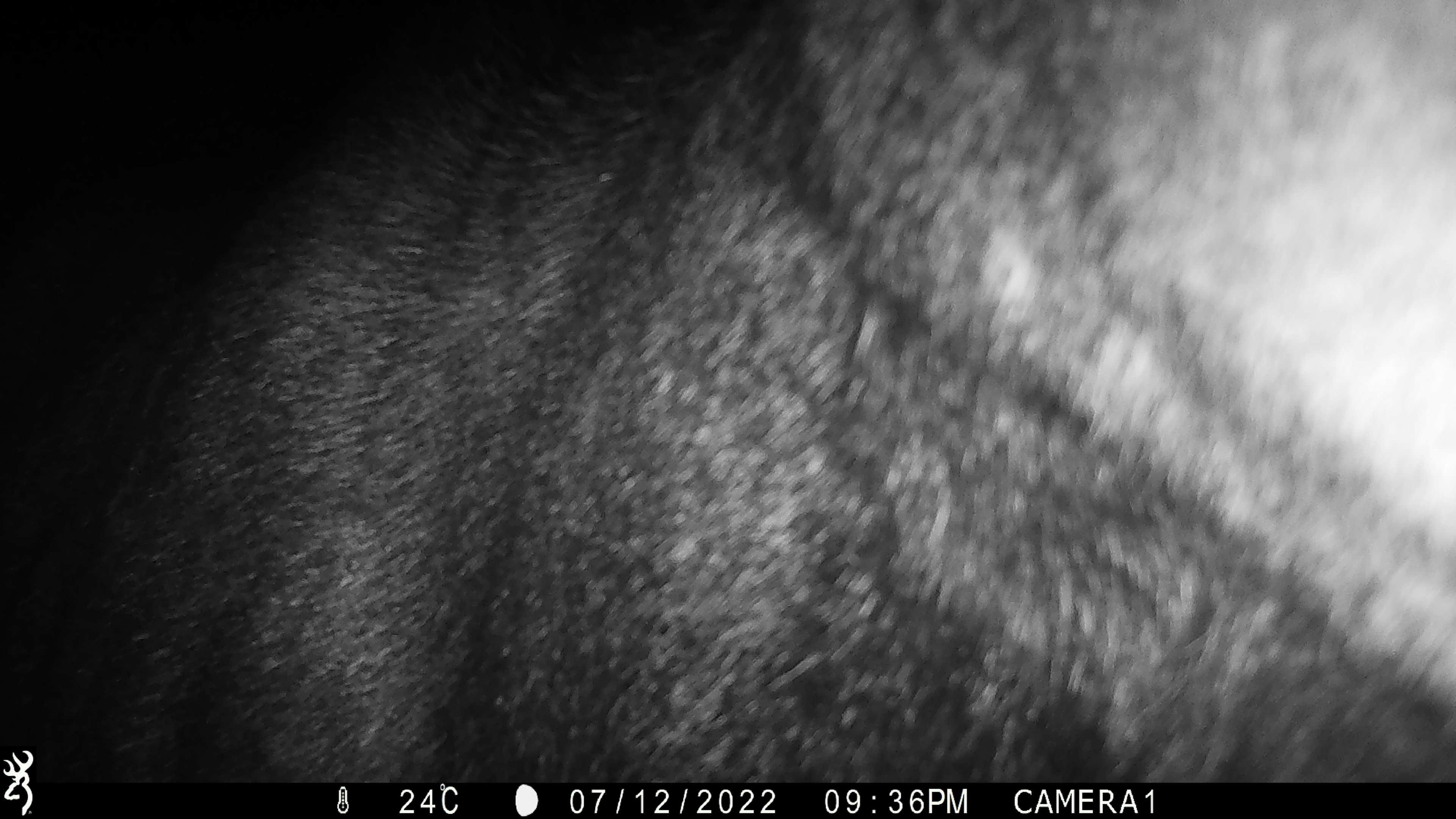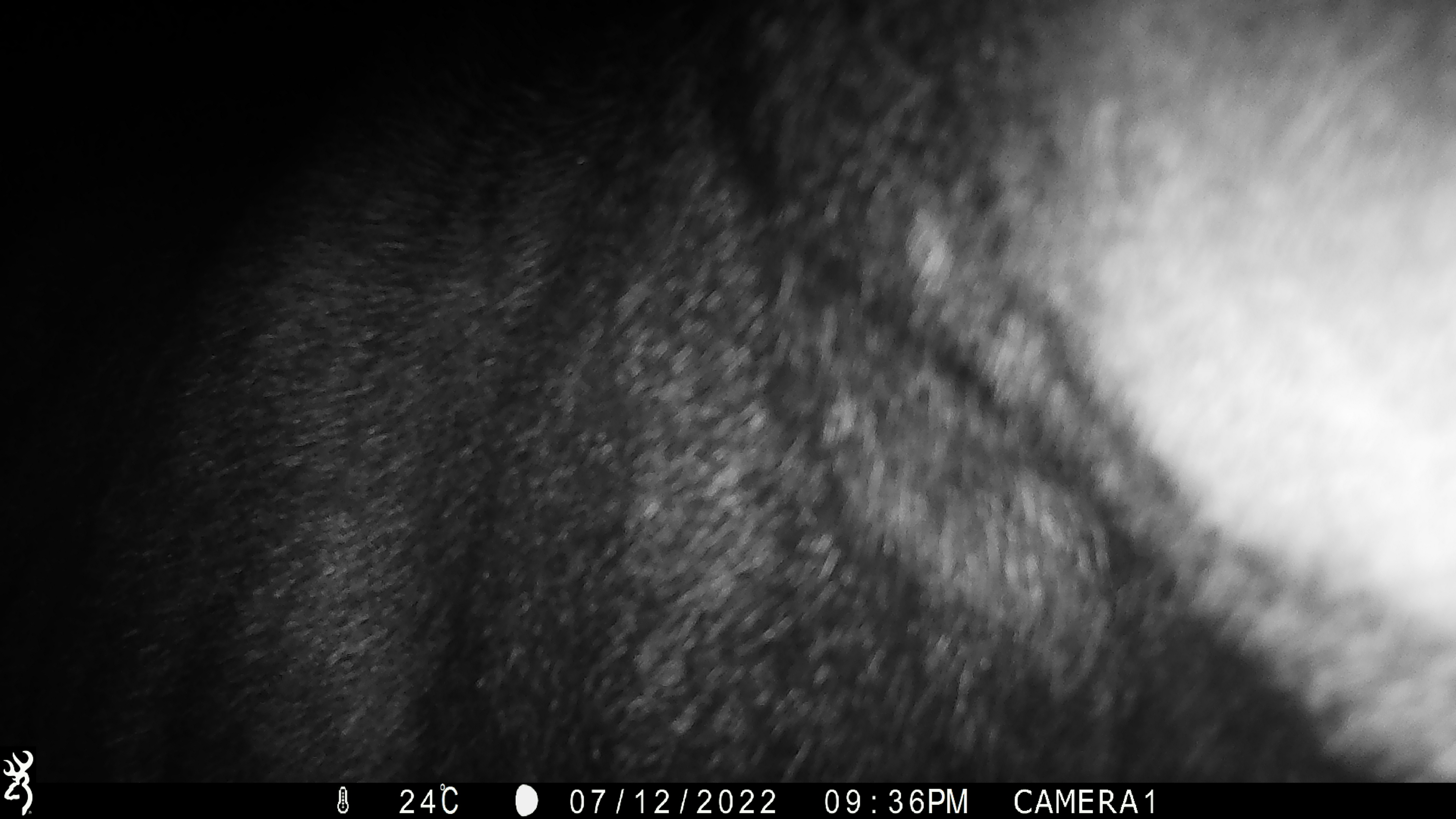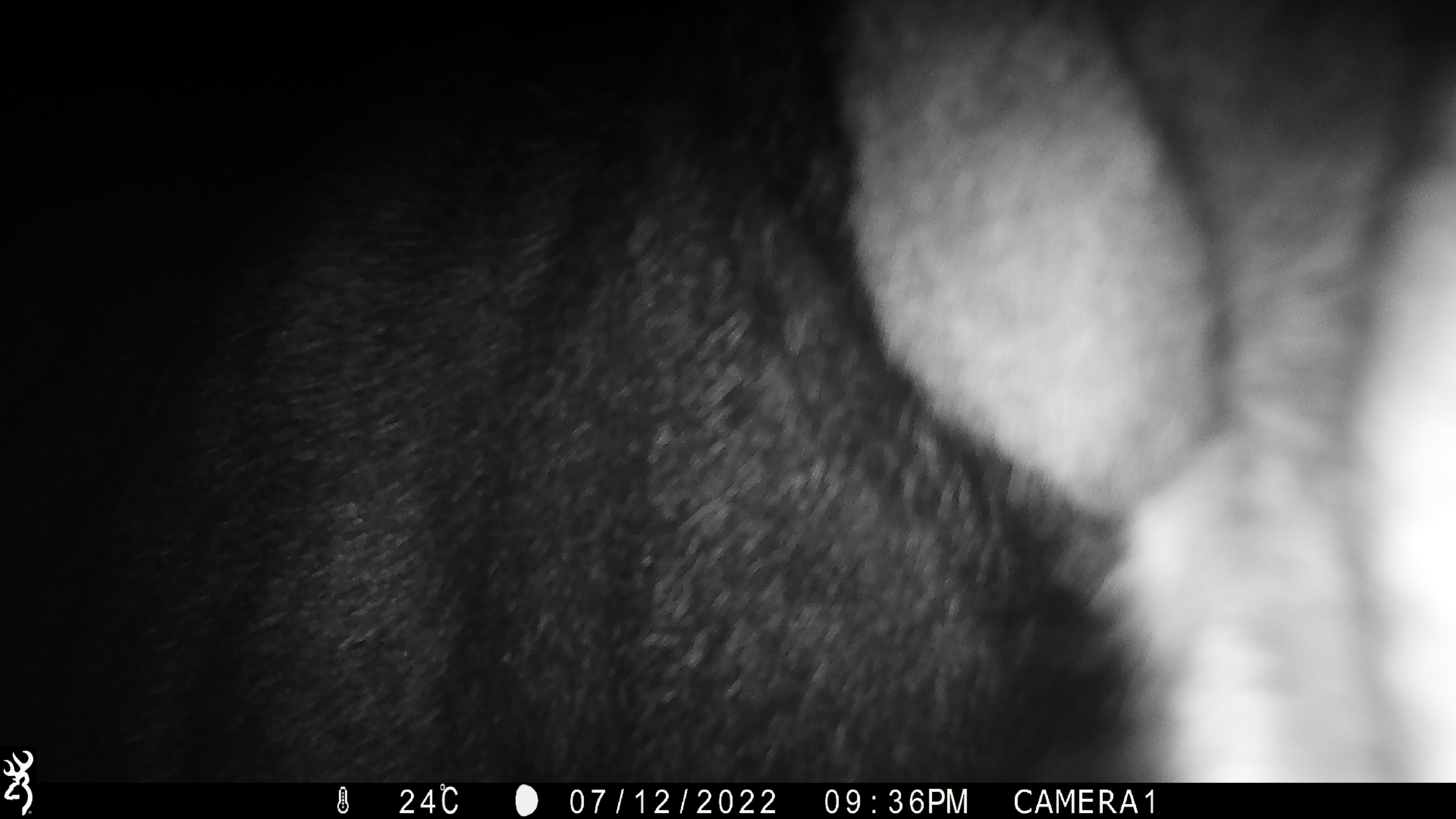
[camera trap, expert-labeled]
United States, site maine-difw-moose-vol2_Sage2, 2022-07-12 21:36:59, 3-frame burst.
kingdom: Animalia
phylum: Chordata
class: Mammalia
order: Artiodactyla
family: Cervidae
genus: Alces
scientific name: Alces alces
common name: moose